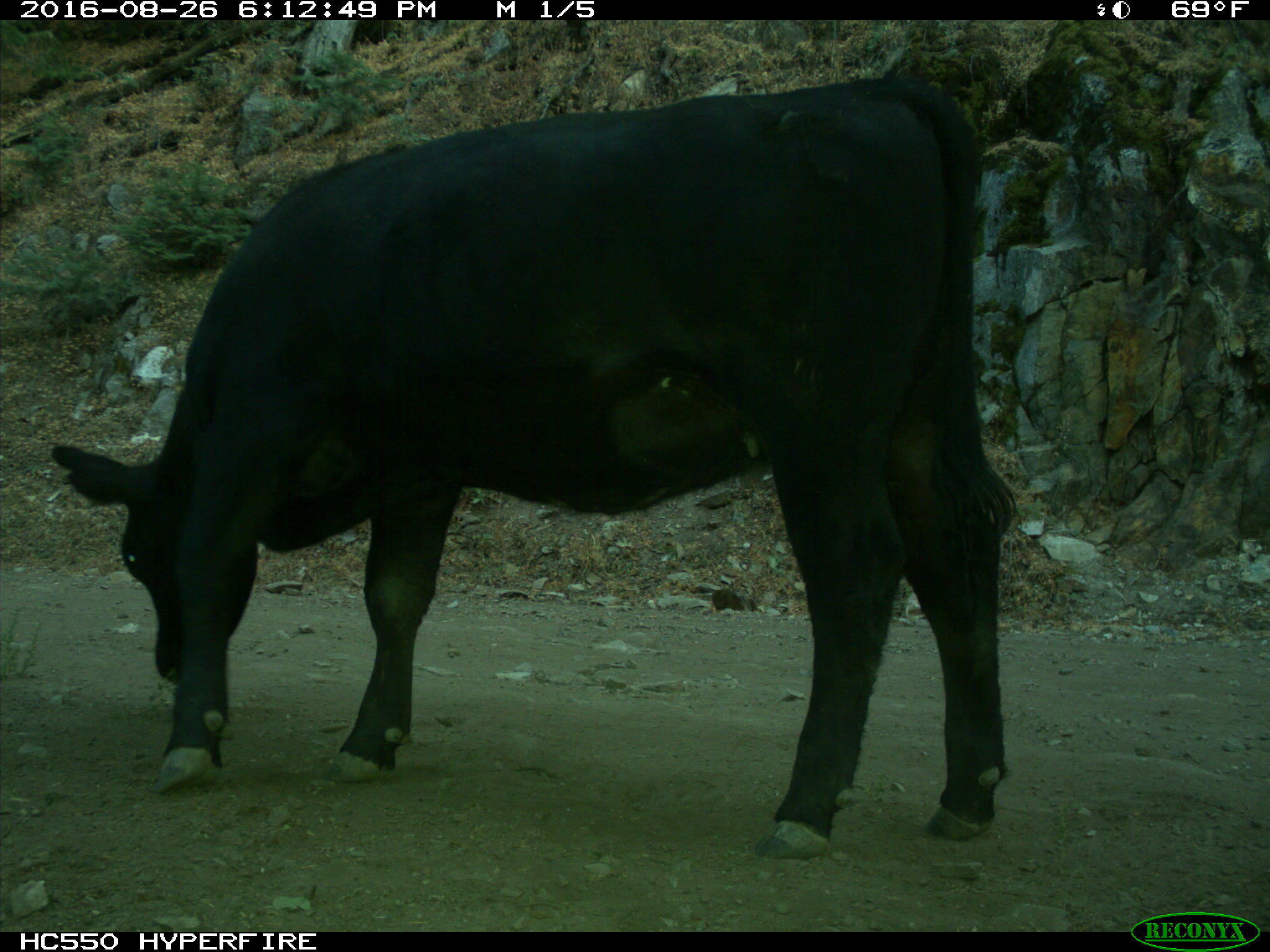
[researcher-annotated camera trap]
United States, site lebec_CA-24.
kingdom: Animalia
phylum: Chordata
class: Mammalia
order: Artiodactyla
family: Bovidae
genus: Bos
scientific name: Bos taurus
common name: domestic cow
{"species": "Bos taurus (domestic cow)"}